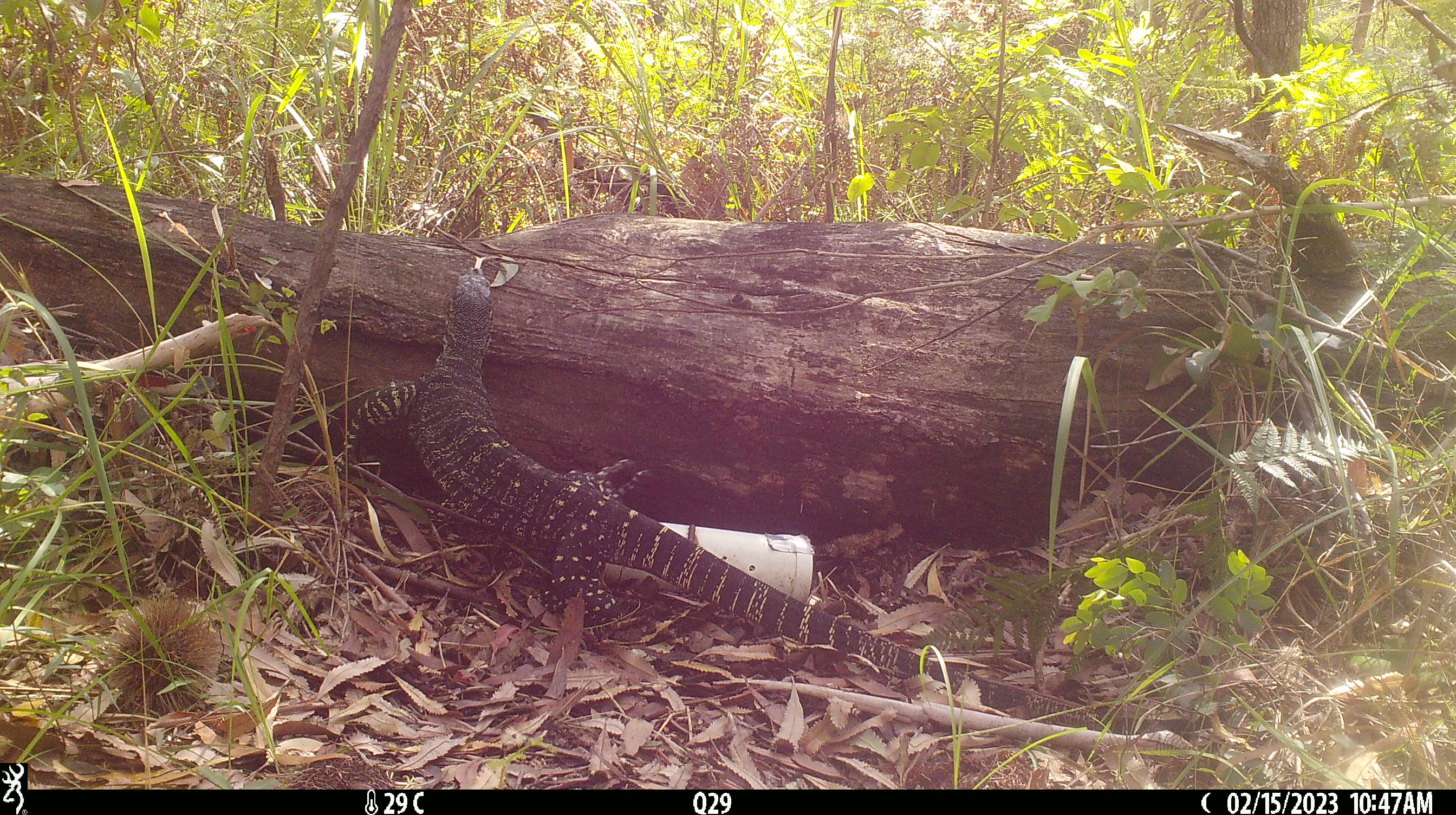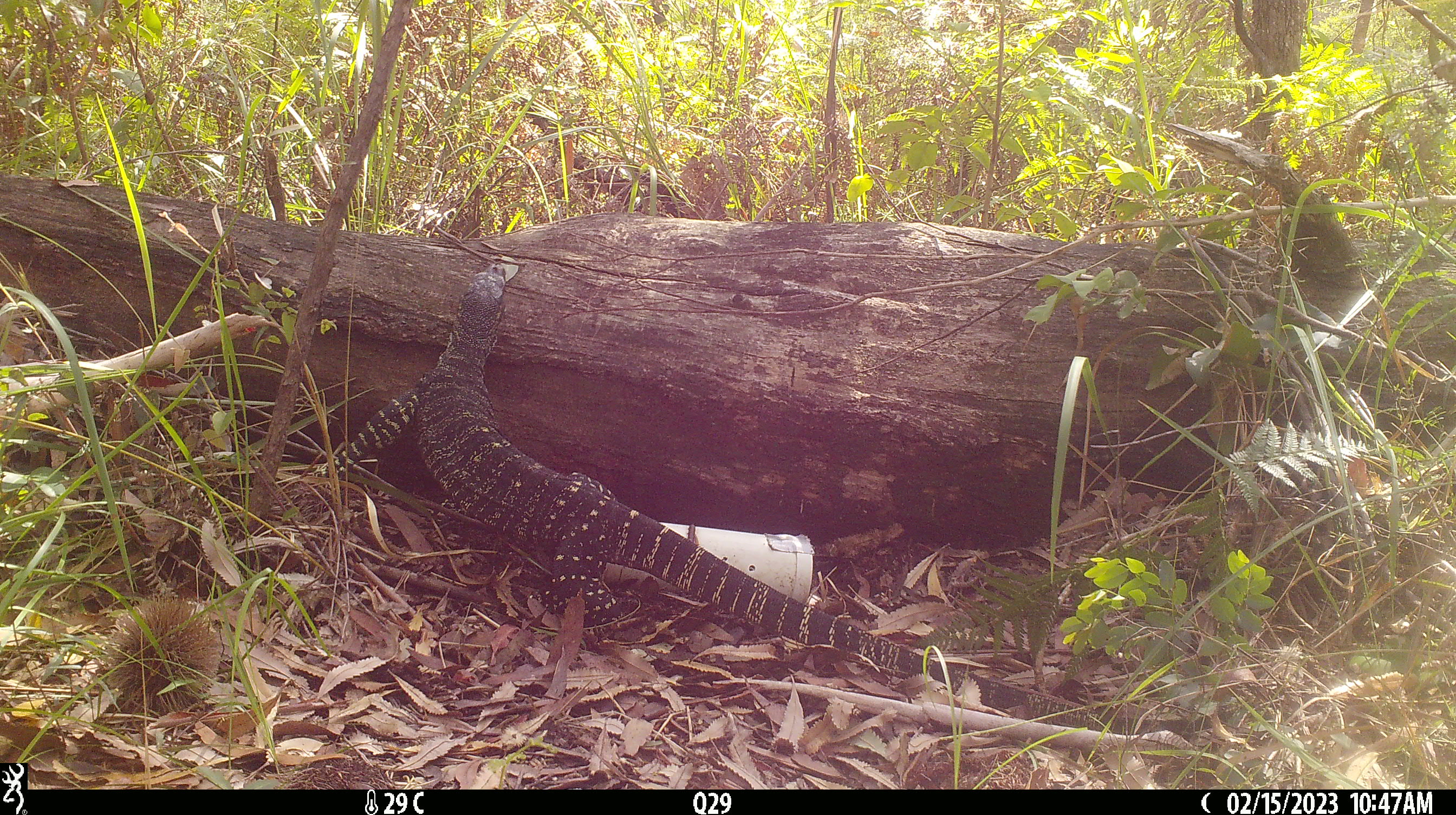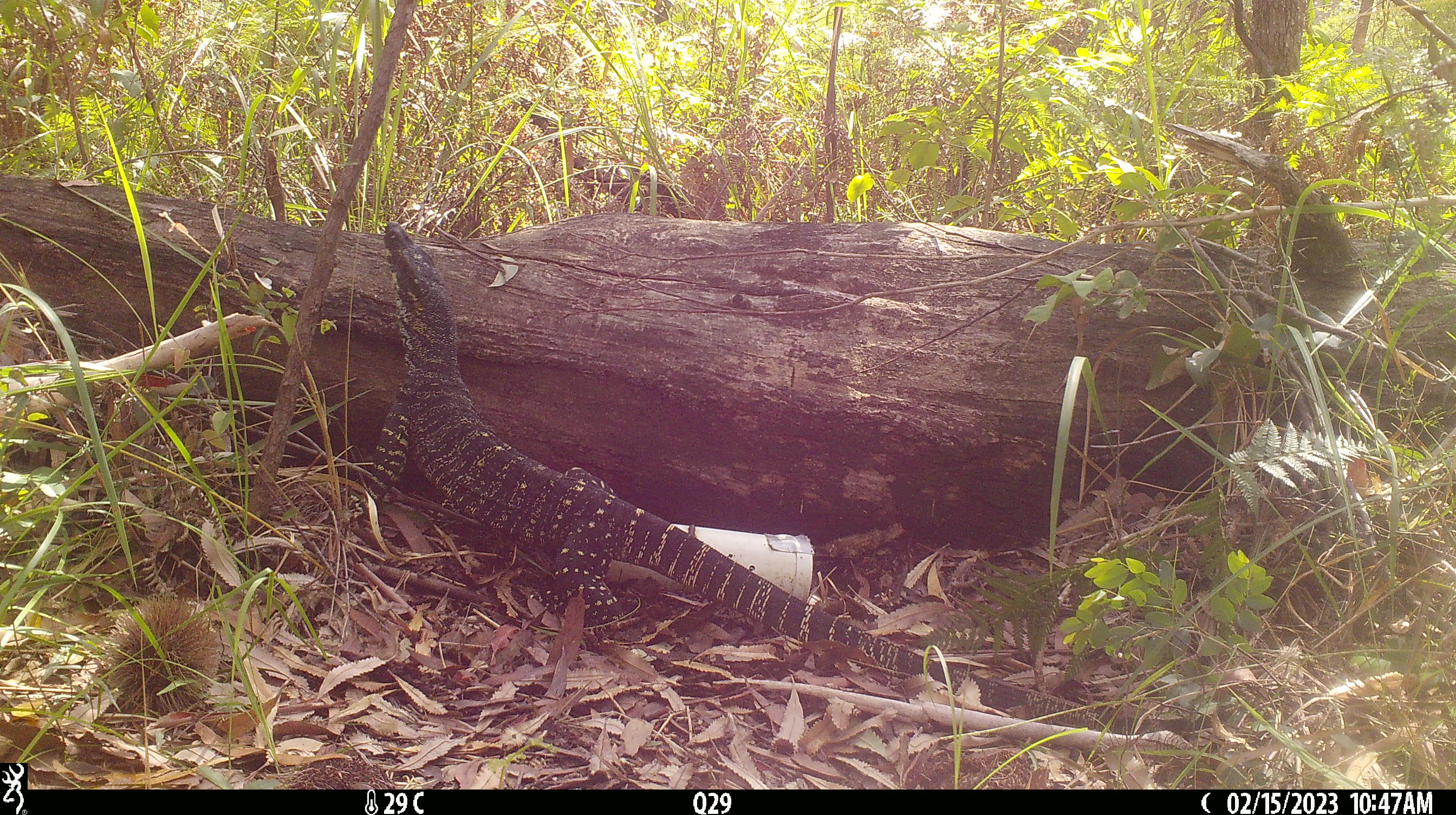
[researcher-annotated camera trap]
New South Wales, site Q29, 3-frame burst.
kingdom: Animalia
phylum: Chordata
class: Reptilia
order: Squamata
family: Varanidae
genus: Varanus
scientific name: Varanus varius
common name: lace monitor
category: goanna